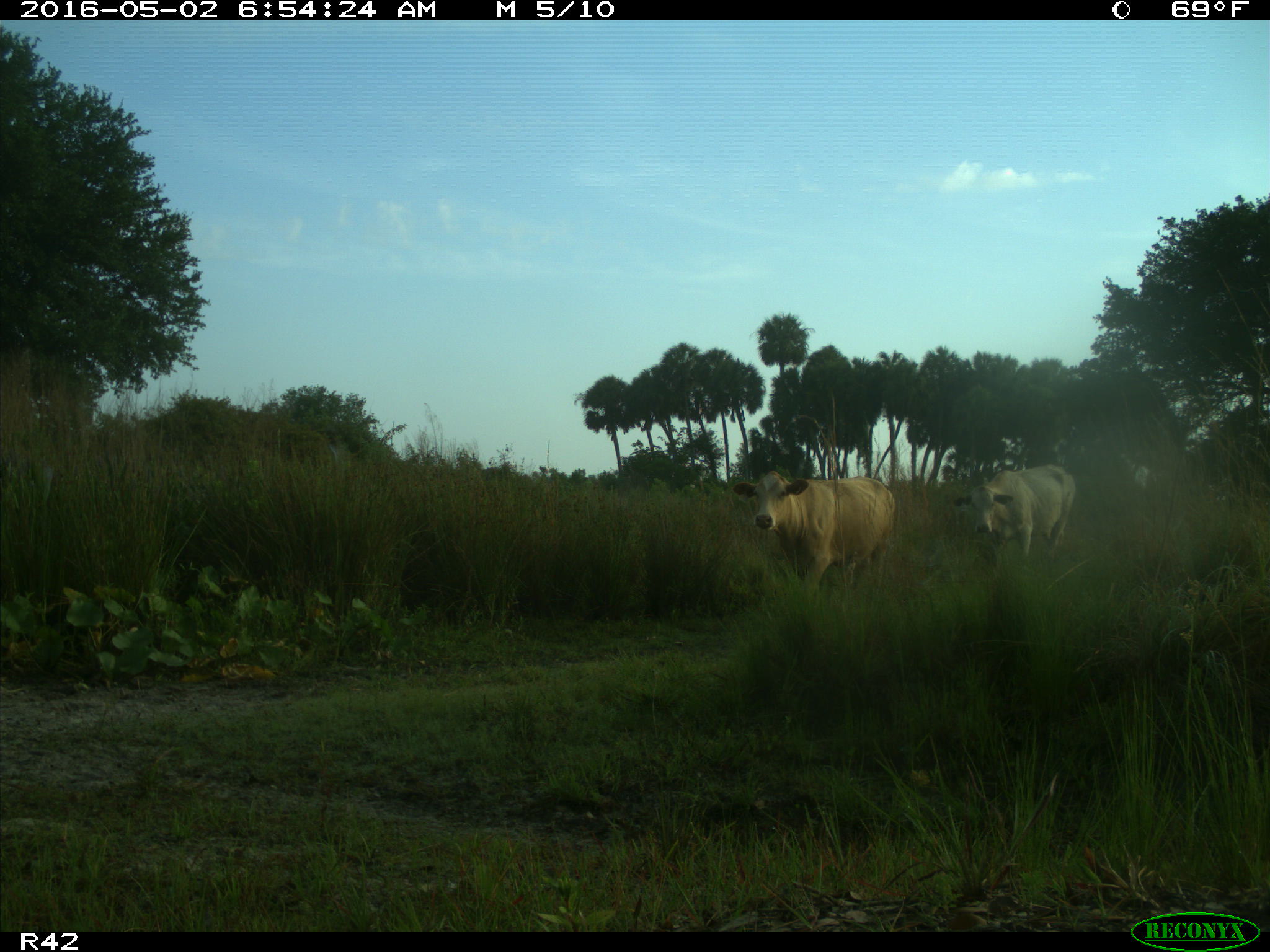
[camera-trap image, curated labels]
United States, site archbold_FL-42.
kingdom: Animalia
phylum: Chordata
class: Mammalia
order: Artiodactyla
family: Bovidae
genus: Bos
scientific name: Bos taurus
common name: domestic cow